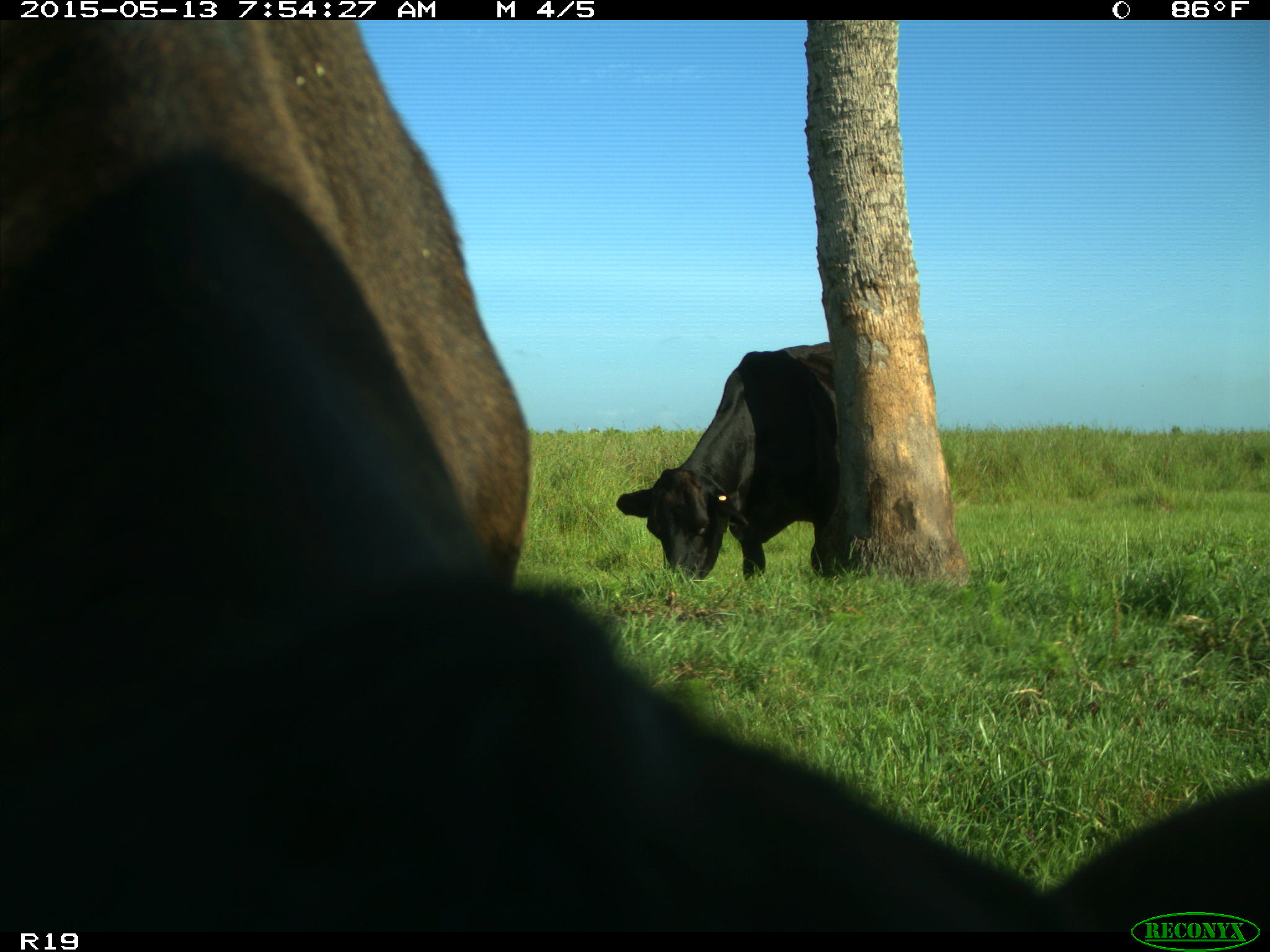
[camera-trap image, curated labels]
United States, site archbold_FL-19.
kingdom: Animalia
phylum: Chordata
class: Mammalia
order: Artiodactyla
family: Bovidae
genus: Bos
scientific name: Bos taurus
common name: domestic cow